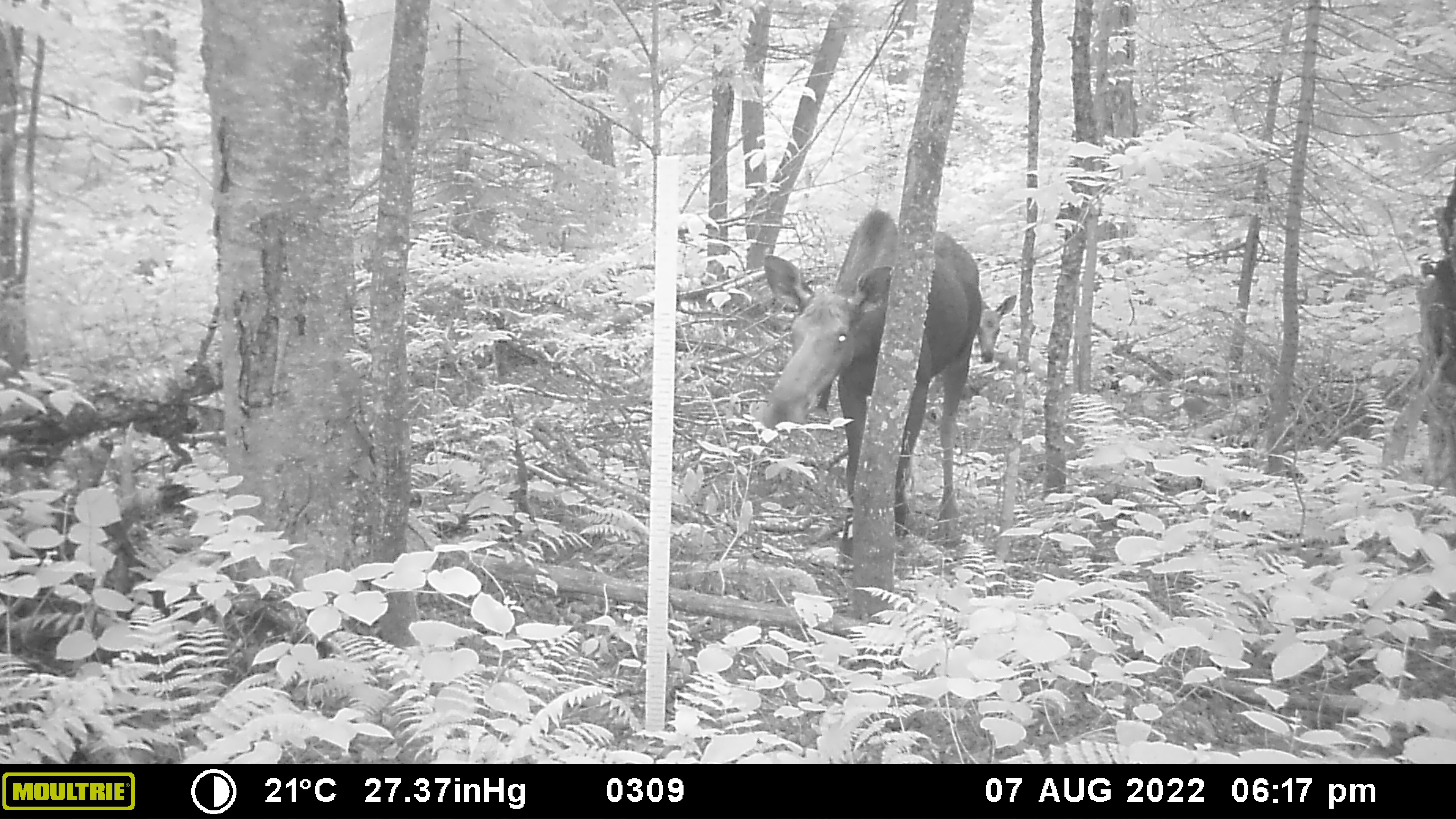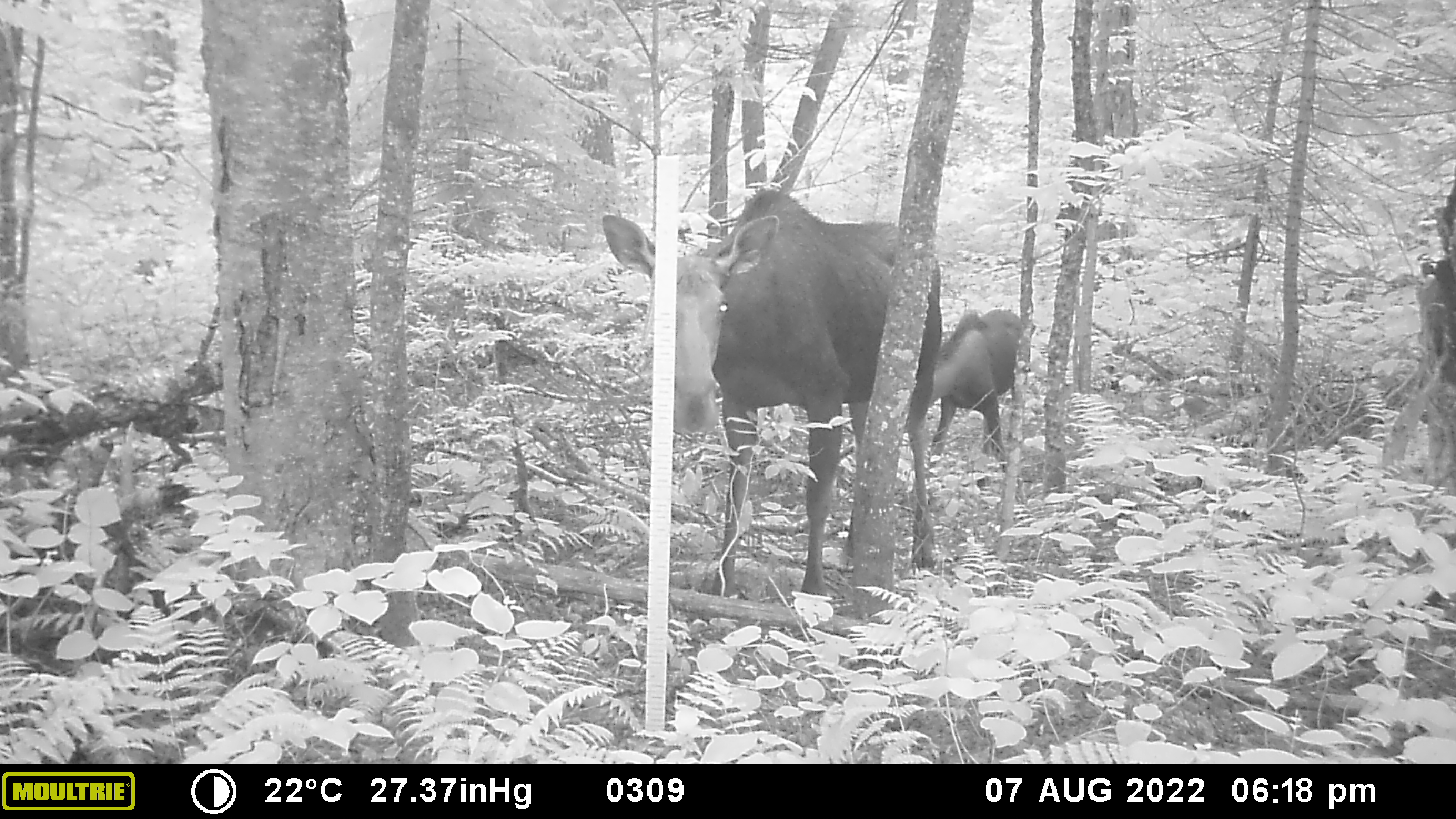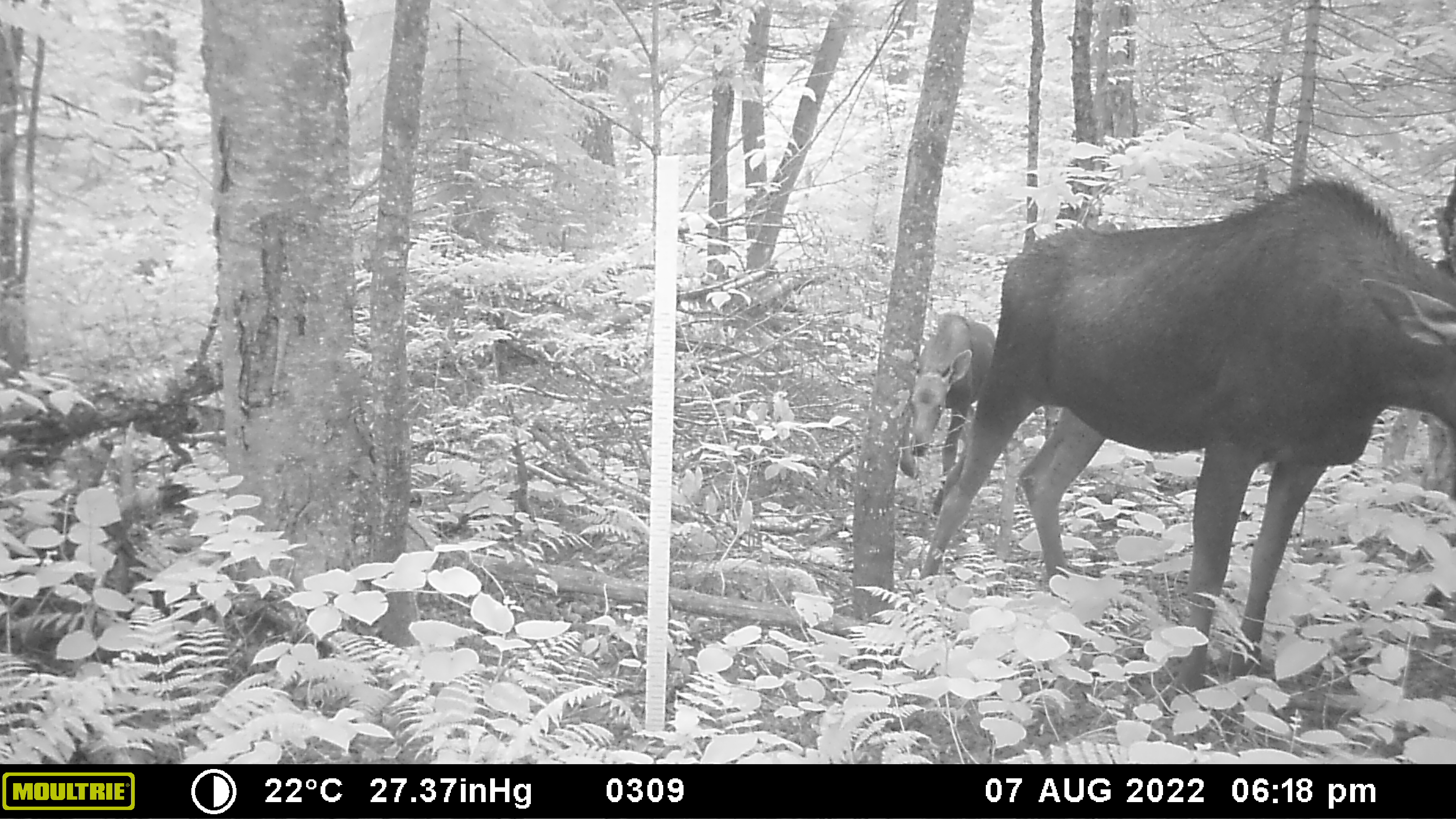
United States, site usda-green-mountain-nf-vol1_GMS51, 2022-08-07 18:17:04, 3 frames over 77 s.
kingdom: Animalia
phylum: Chordata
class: Mammalia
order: Artiodactyla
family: Cervidae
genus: Alces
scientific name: Alces alces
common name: moose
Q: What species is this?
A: Moose (Alces alces).